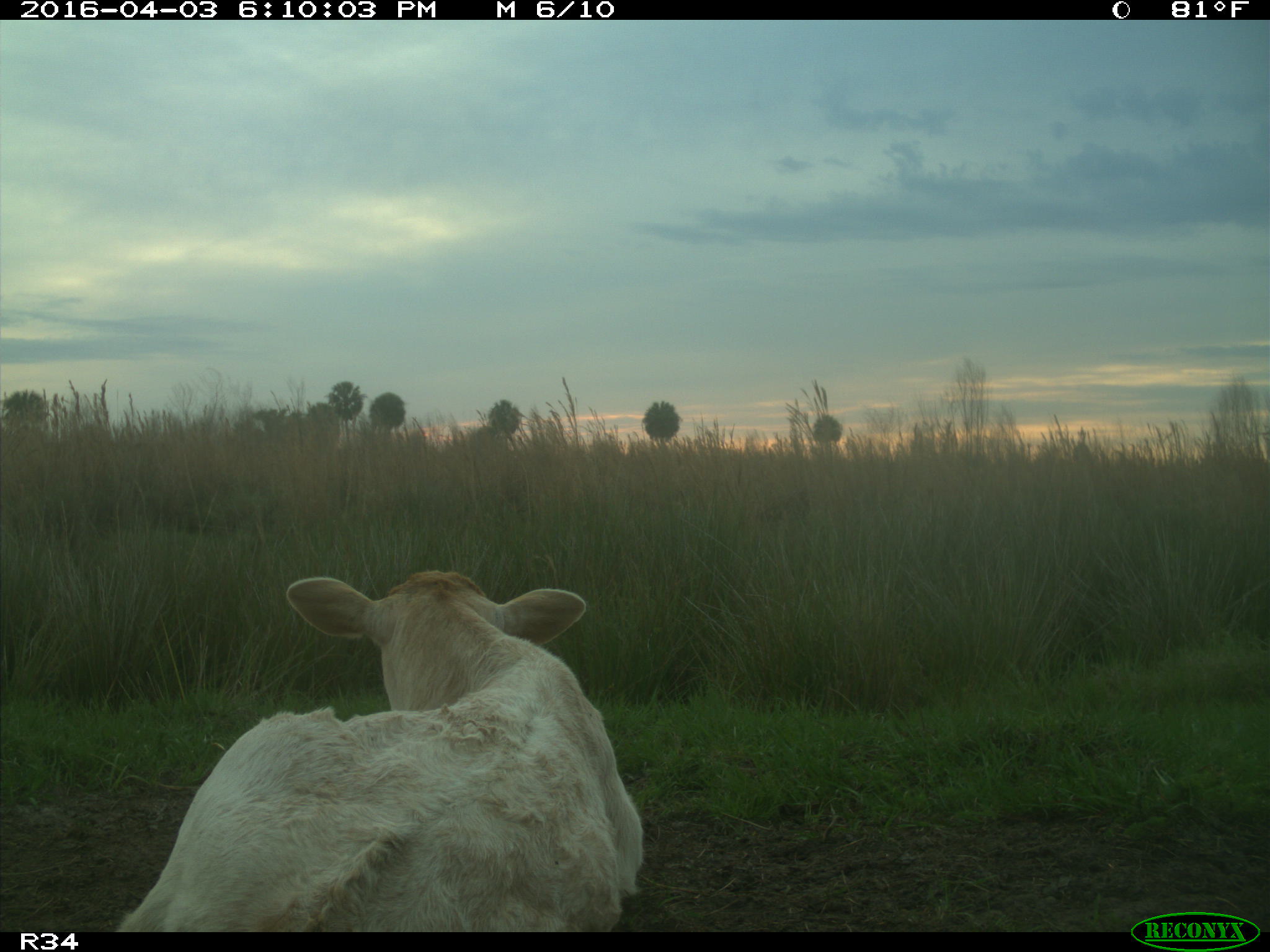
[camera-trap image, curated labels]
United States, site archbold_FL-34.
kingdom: Animalia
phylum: Chordata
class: Mammalia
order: Artiodactyla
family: Bovidae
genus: Bos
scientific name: Bos taurus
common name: domestic cow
Bos taurus (domestic cow).